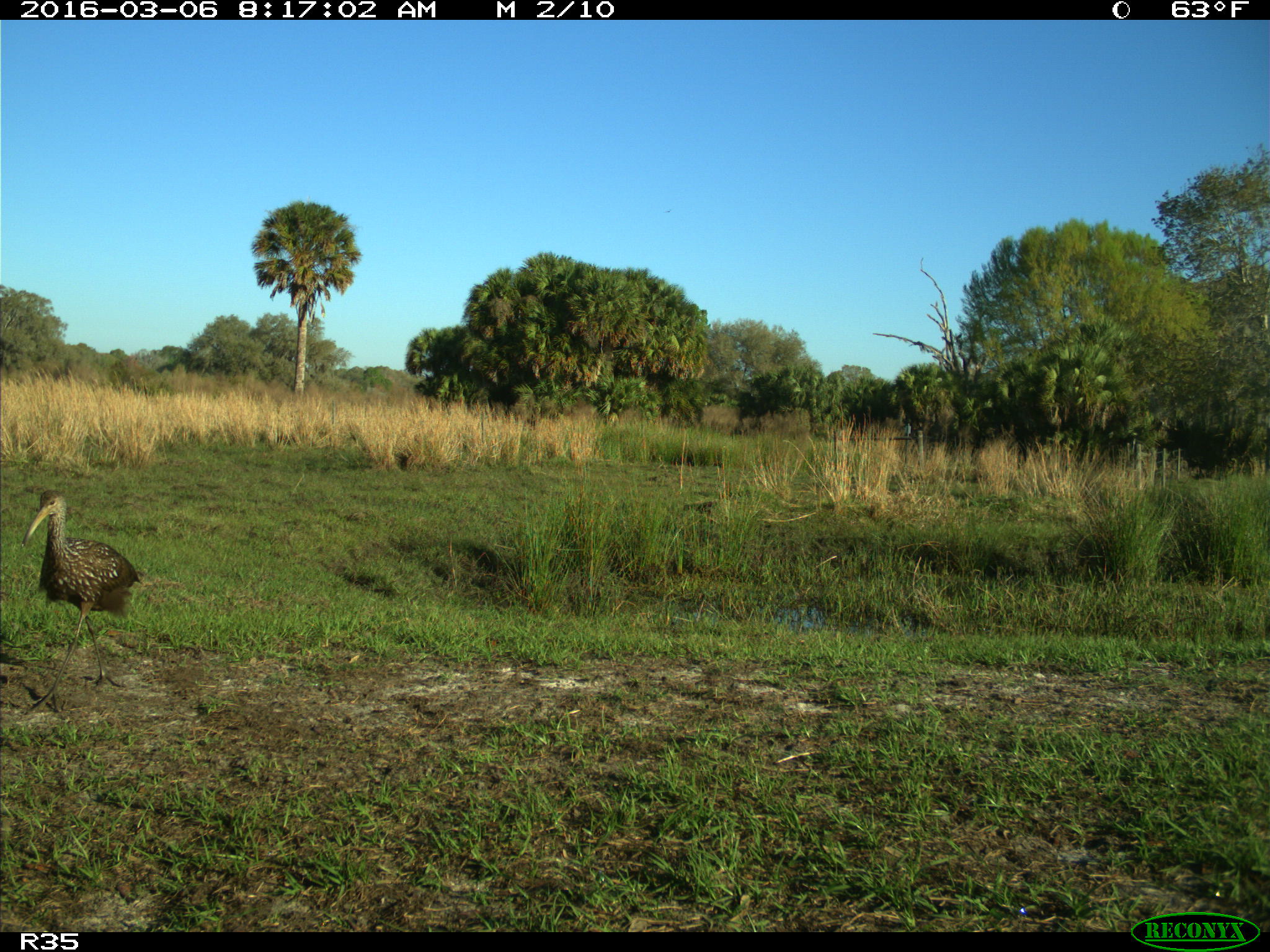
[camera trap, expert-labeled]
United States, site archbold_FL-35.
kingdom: Animalia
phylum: Chordata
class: Aves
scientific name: Aves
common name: birds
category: unidentified bird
Unidentified bird (birds) (Aves).